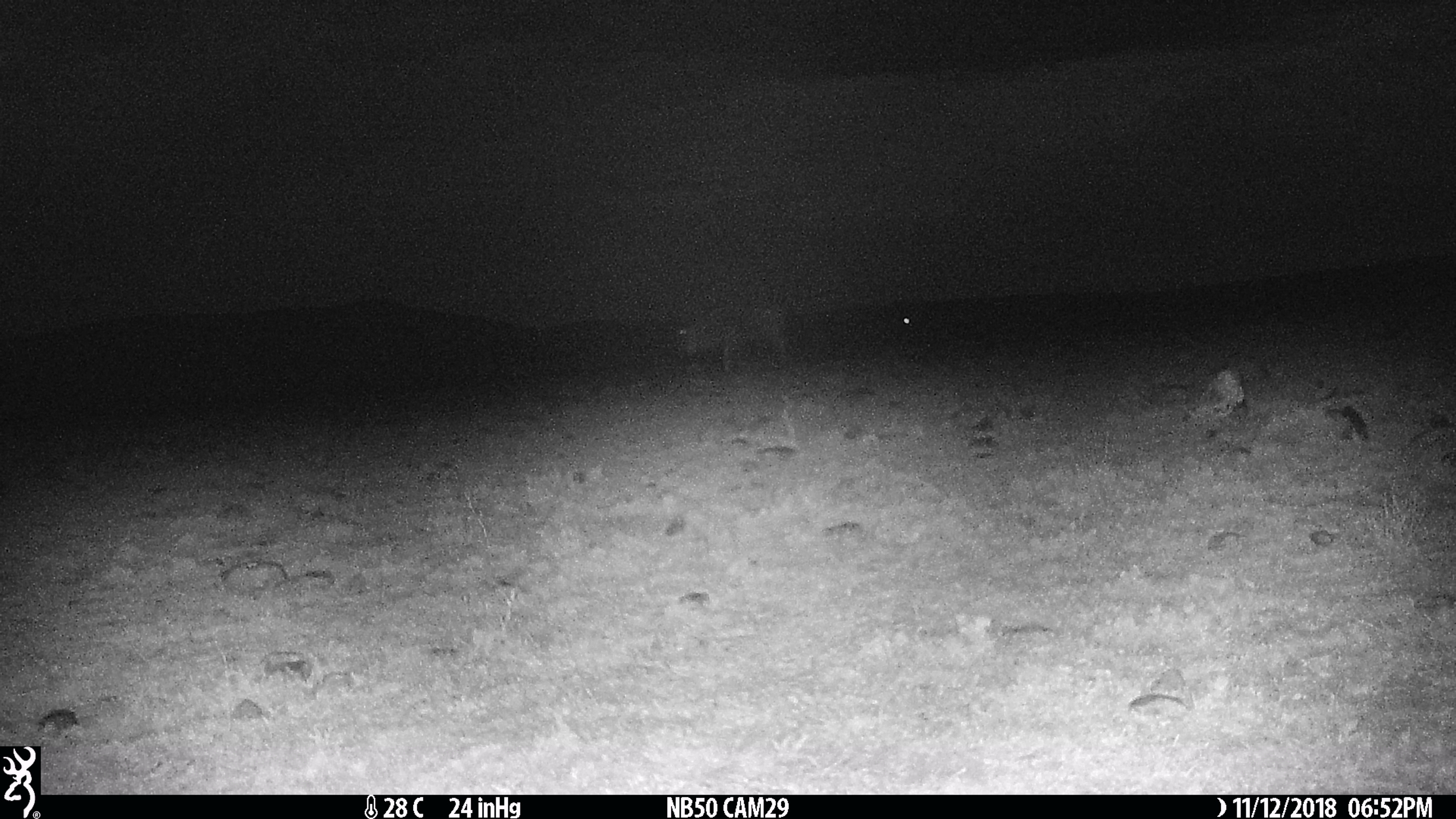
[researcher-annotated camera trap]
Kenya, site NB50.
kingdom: Animalia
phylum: Chordata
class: Mammalia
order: Artiodactyla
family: Bovidae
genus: Connochaetes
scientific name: Connochaetes taurinus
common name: blue wildebeest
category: wildebeest